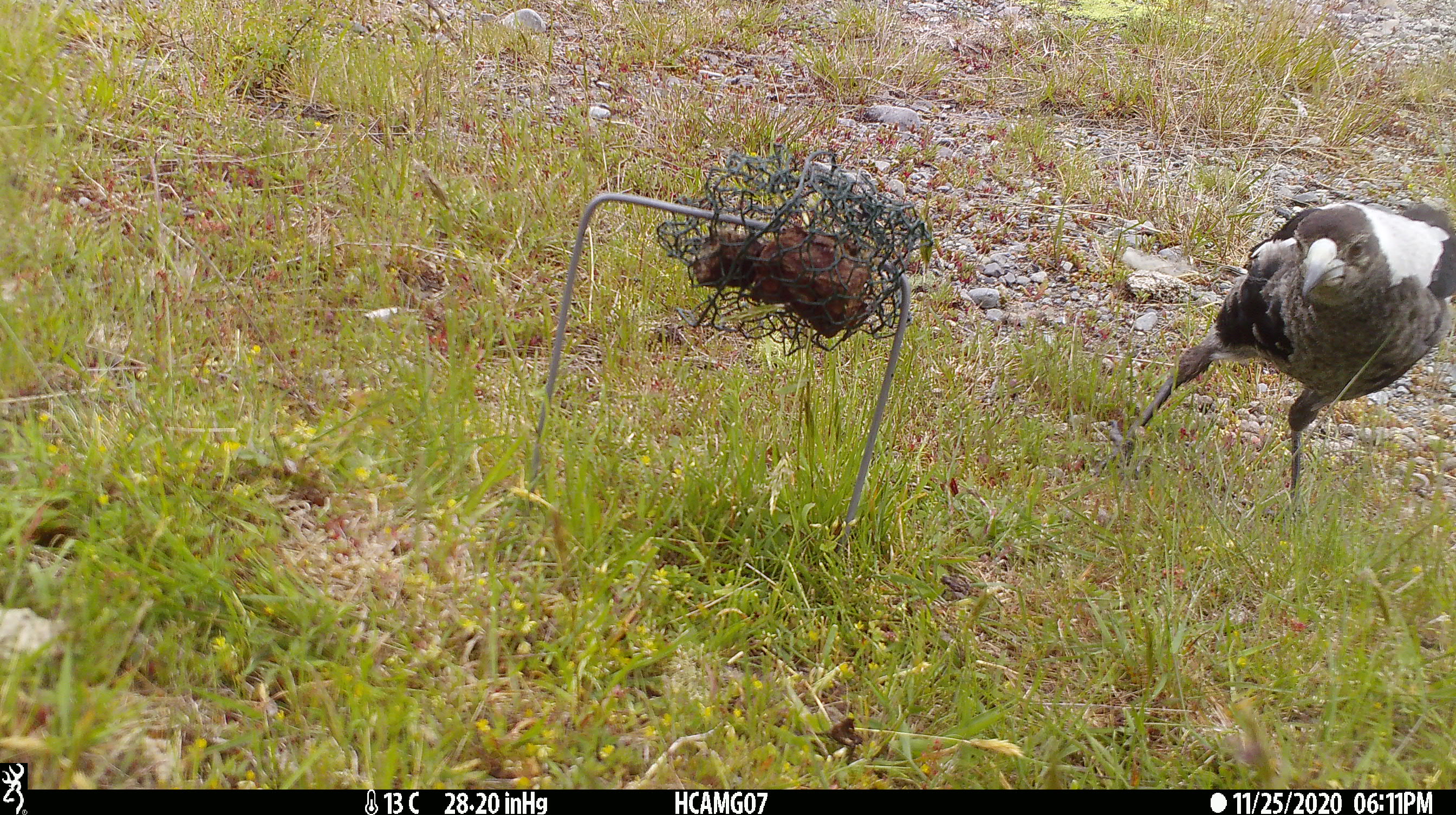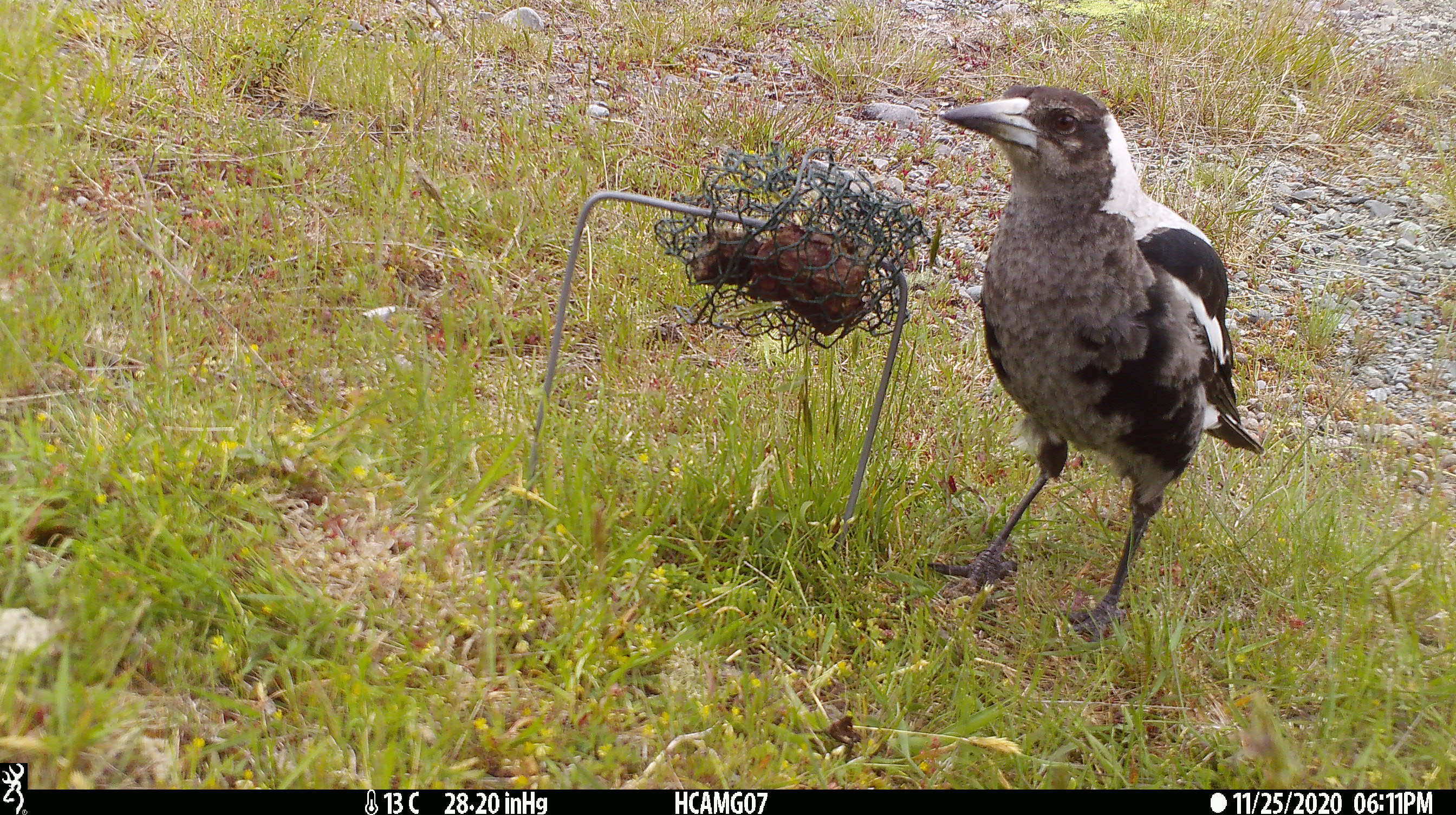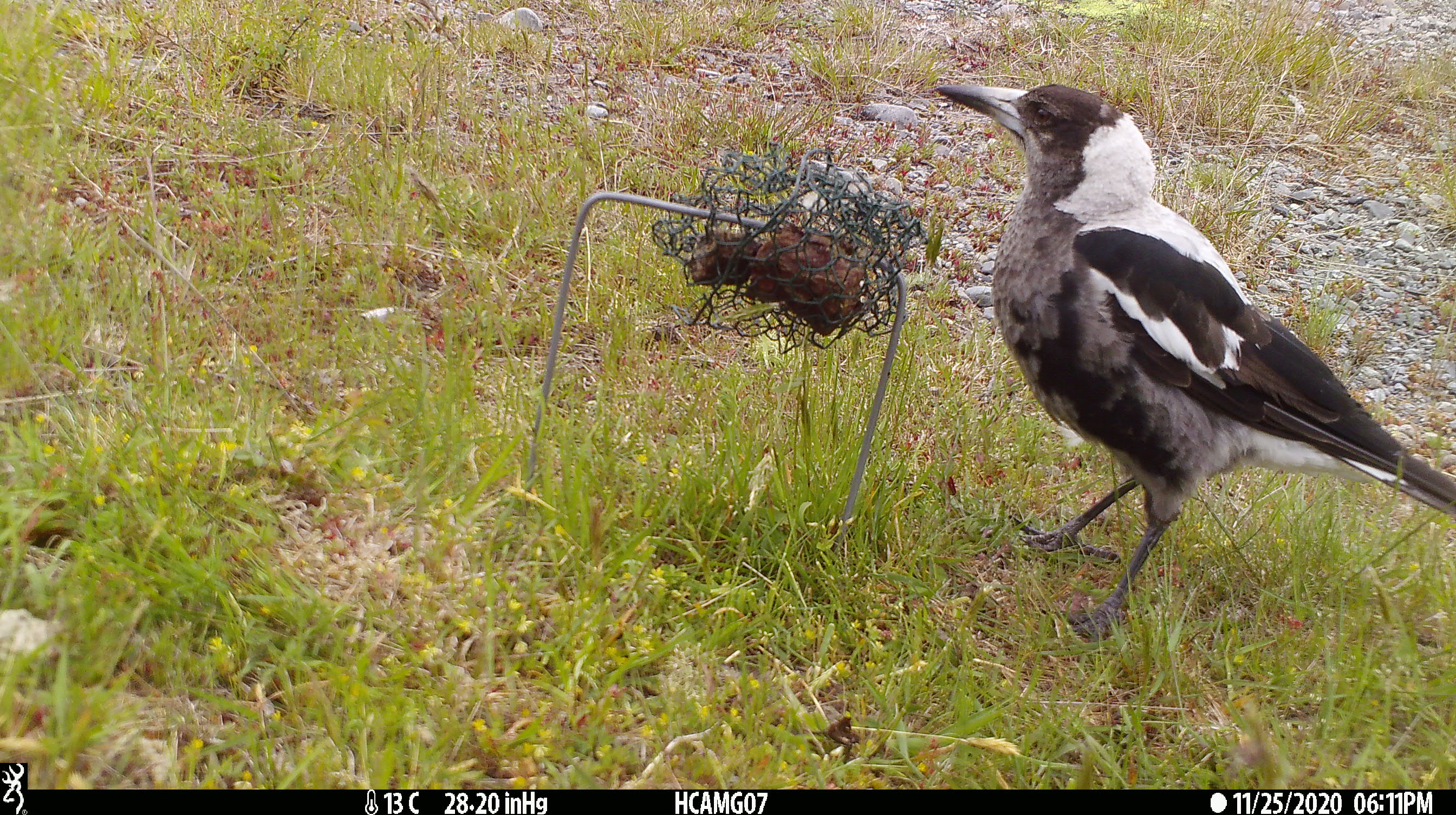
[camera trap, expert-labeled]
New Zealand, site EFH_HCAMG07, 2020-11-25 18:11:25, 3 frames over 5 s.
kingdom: Animalia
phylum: Chordata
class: Aves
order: Passeriformes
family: Artamidae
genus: Gymnorhina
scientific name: Gymnorhina tibicen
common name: australian magpie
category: magpie